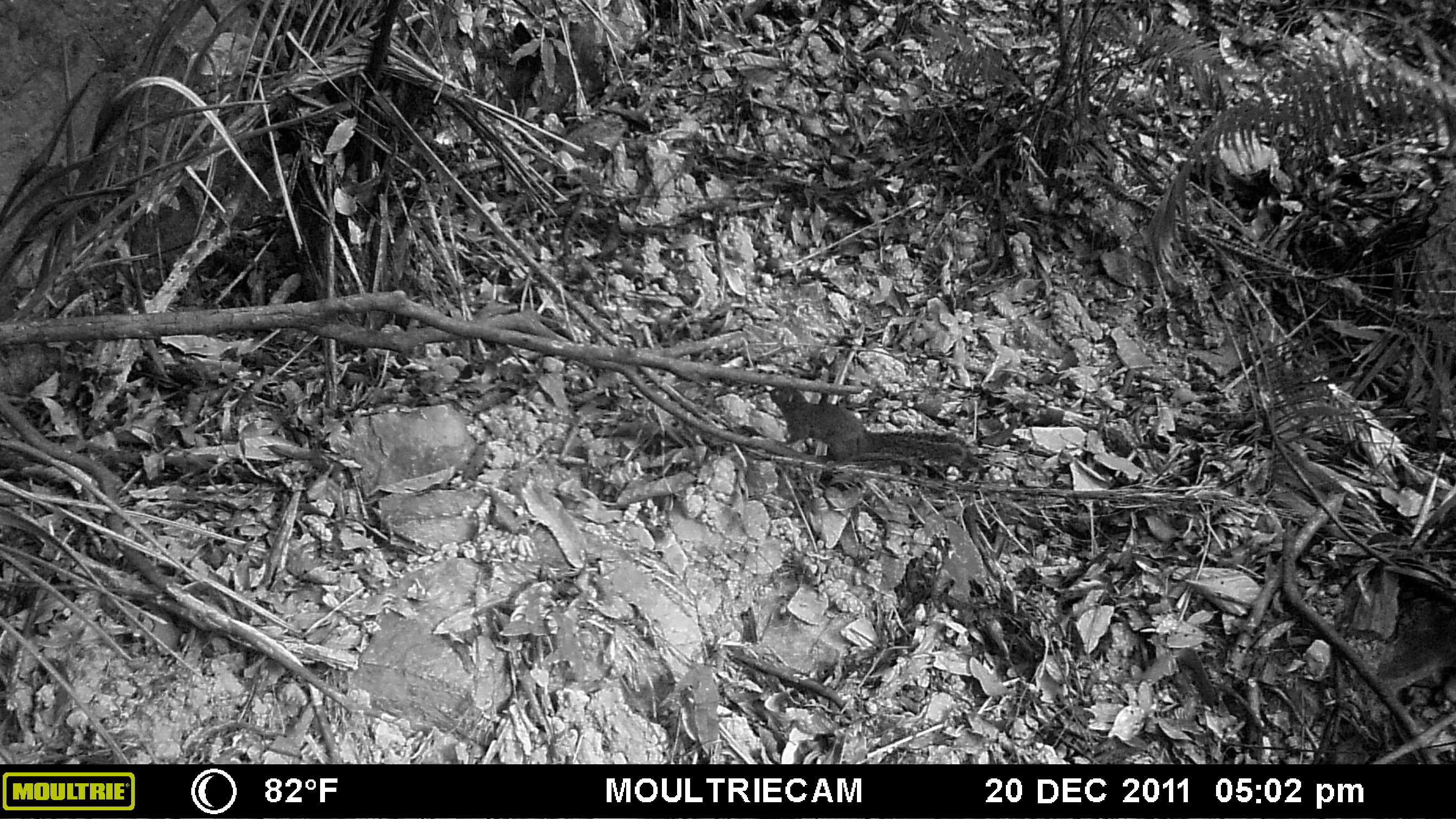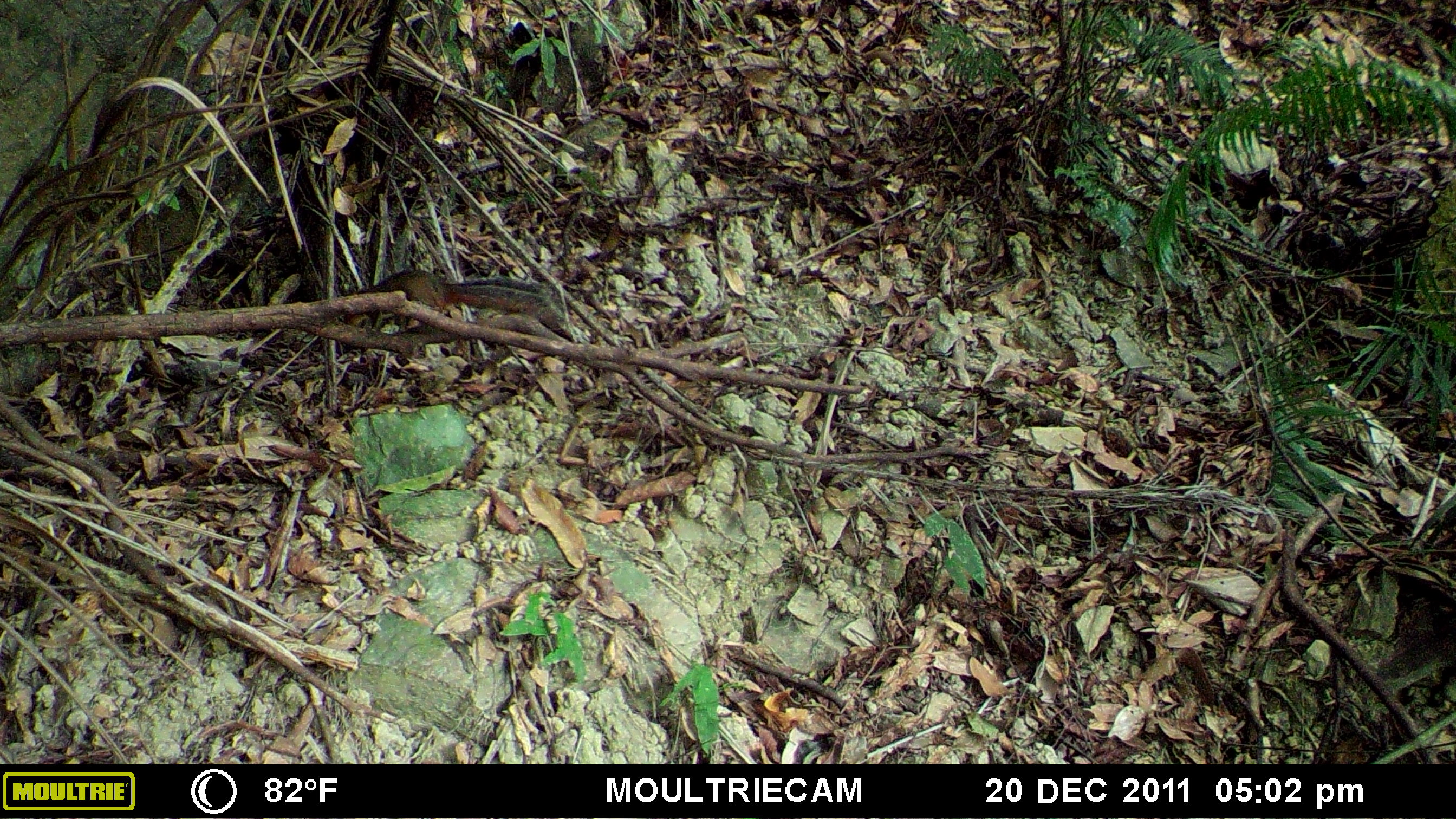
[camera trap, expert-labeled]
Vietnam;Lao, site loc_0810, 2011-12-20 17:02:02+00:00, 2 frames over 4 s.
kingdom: Animalia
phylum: Chordata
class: Mammalia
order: Rodentia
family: Sciuridae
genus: Dremomys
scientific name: Dremomys rufigenis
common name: red-cheeked squirrel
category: red cheeked squirrel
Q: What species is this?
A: Red cheeked squirrel (red-cheeked squirrel) (Dremomys rufigenis).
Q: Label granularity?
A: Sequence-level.